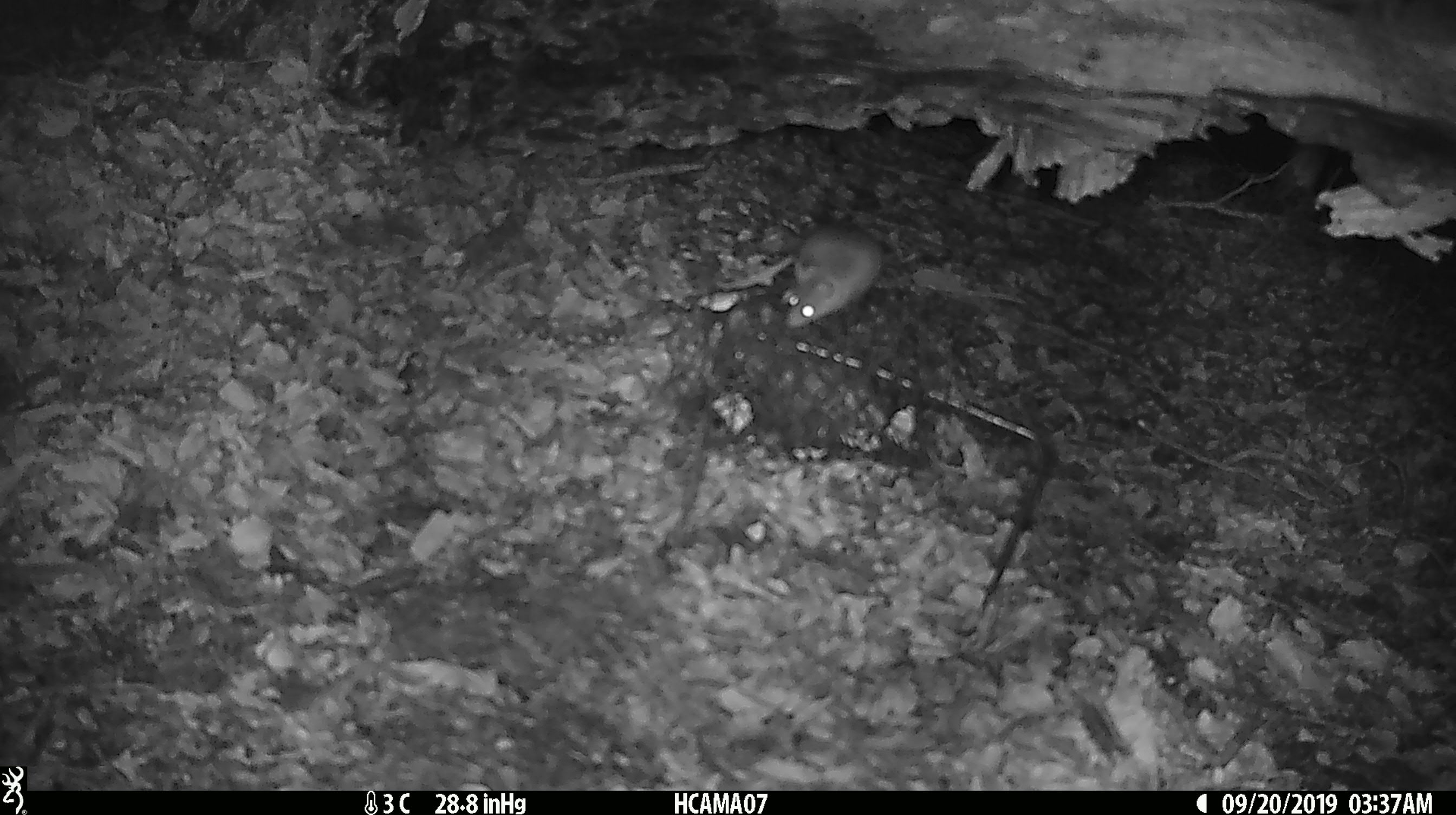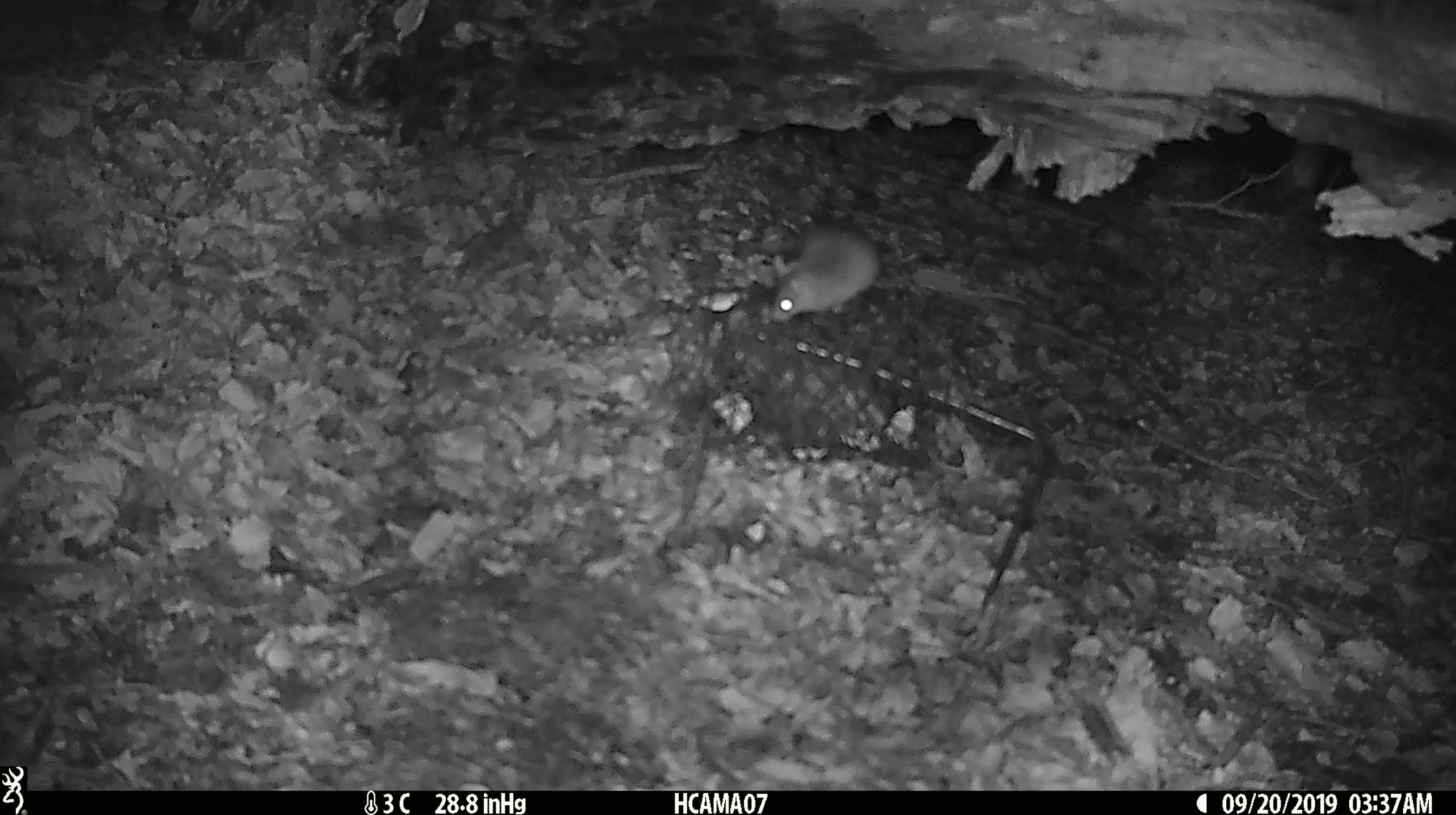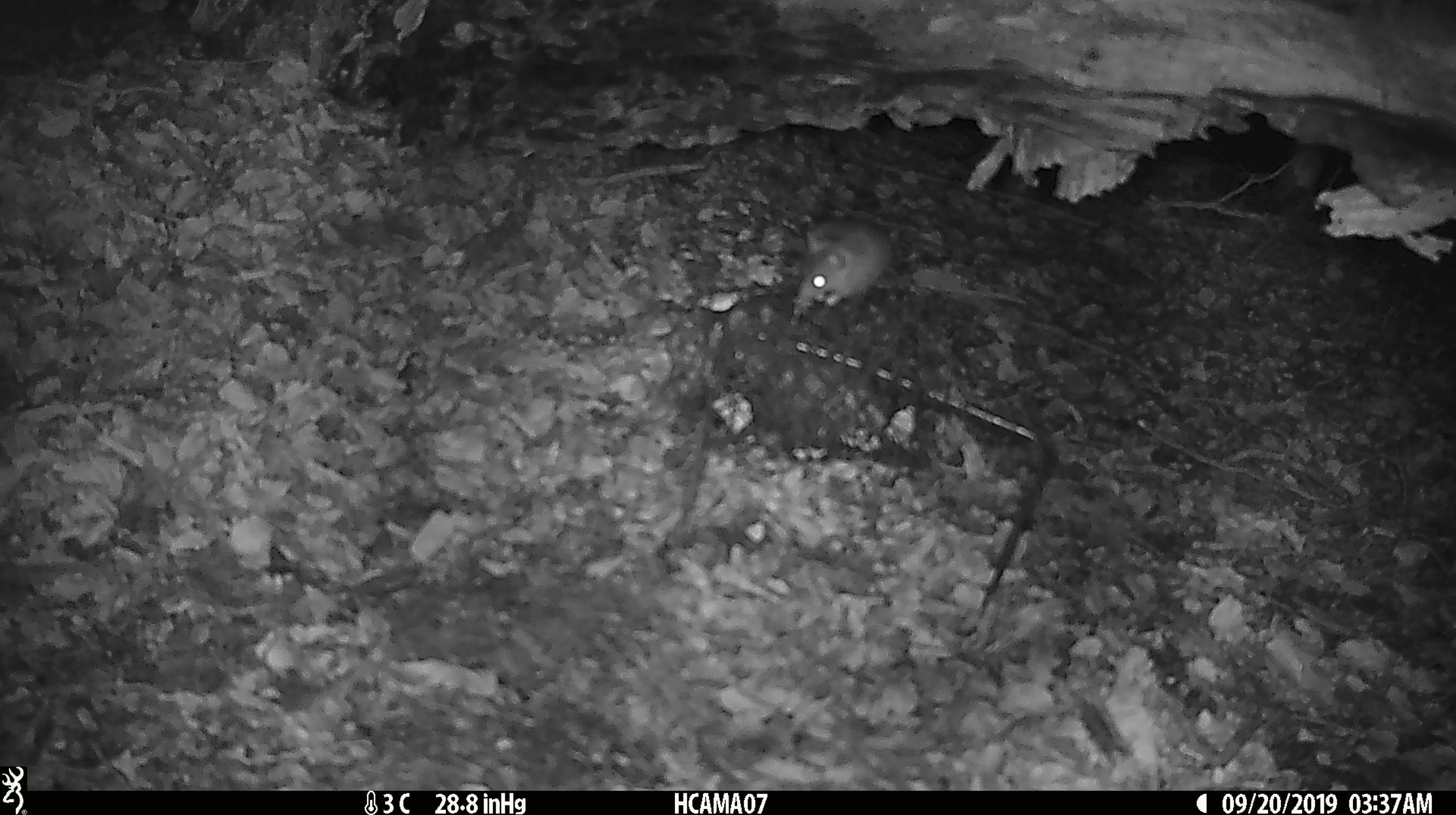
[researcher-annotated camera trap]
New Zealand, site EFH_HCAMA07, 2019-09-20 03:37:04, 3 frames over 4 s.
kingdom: Animalia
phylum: Chordata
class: Mammalia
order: Rodentia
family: Muridae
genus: Mus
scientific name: Mus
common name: mouse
Mouse (Mus).